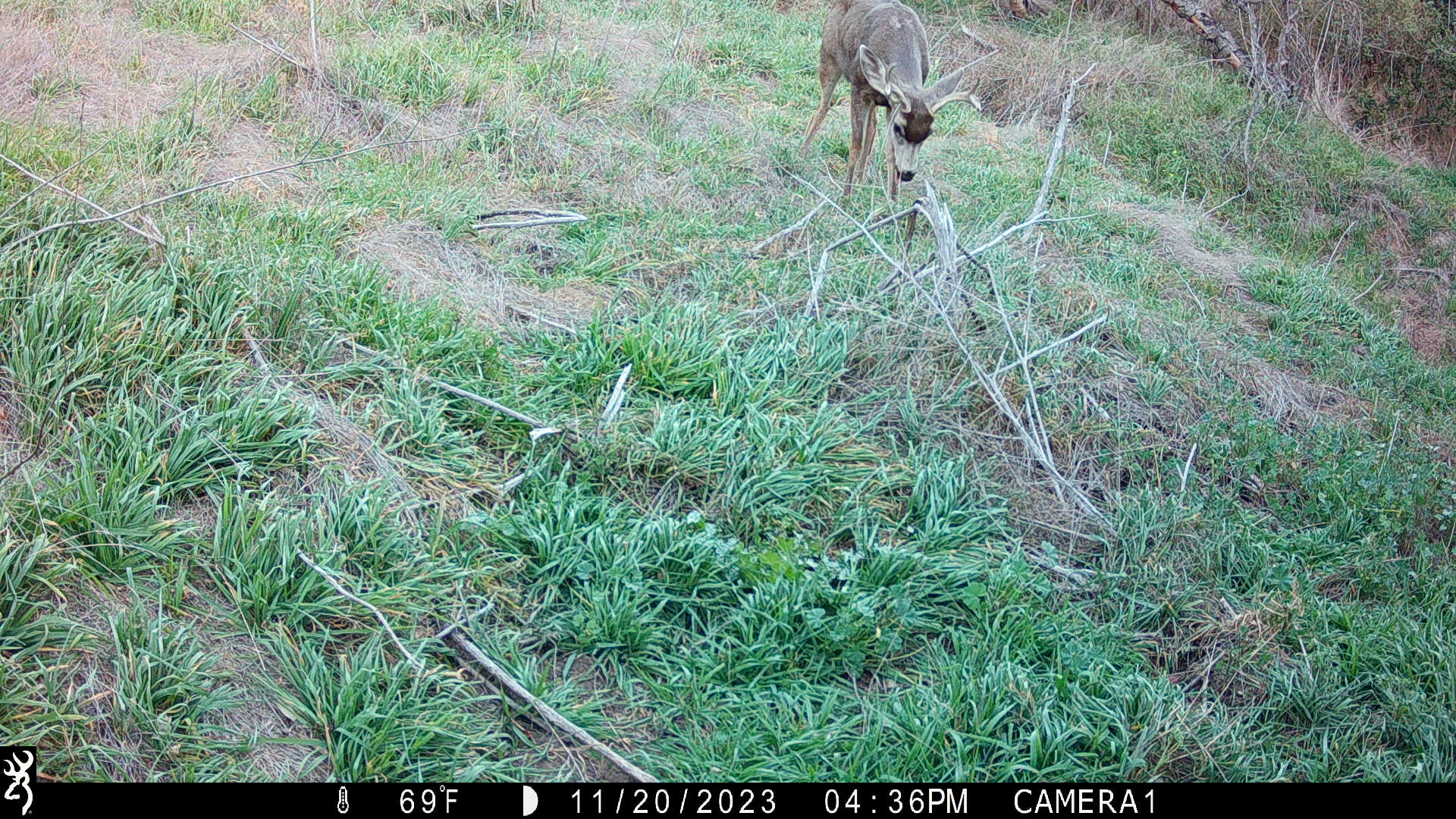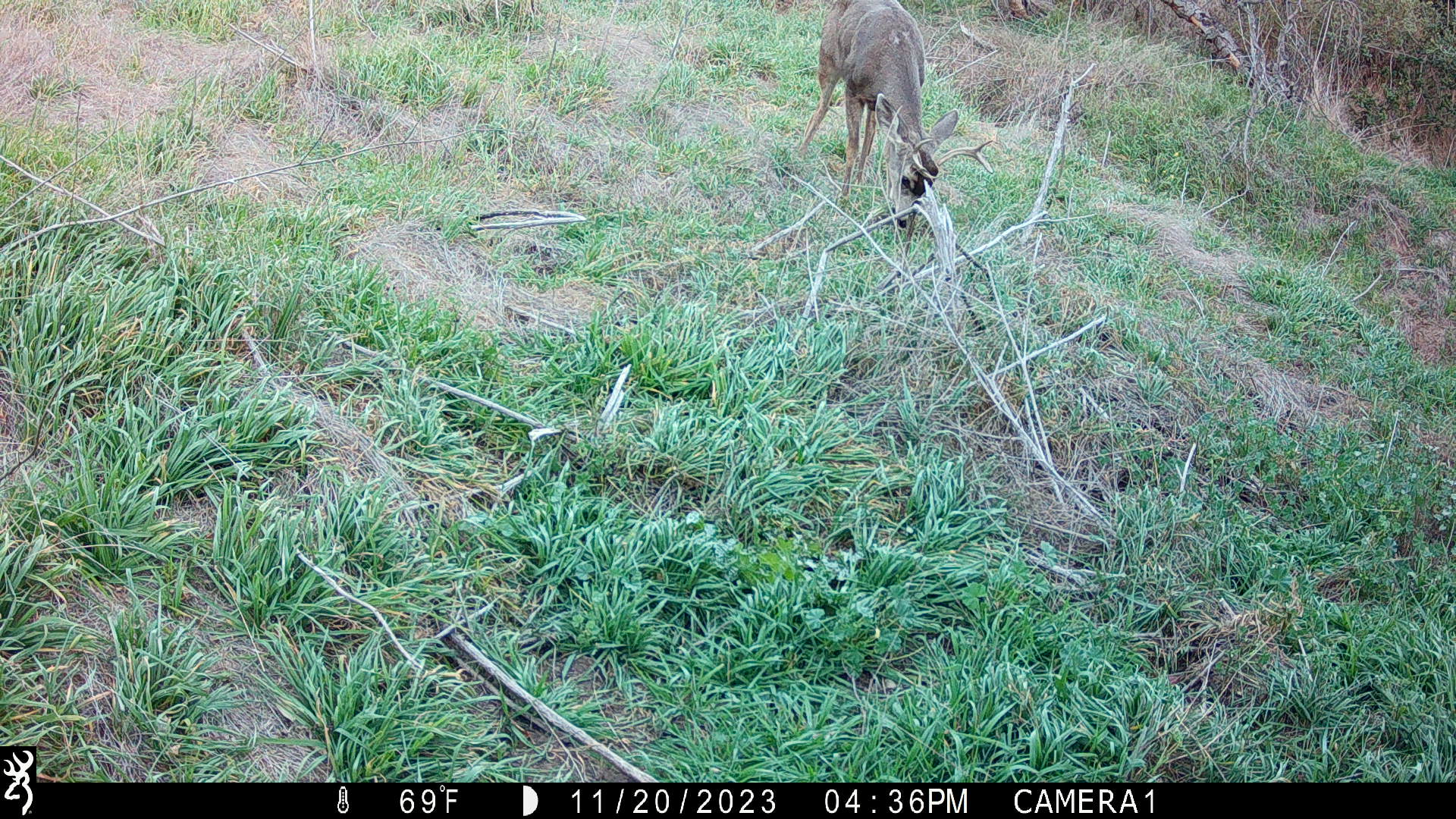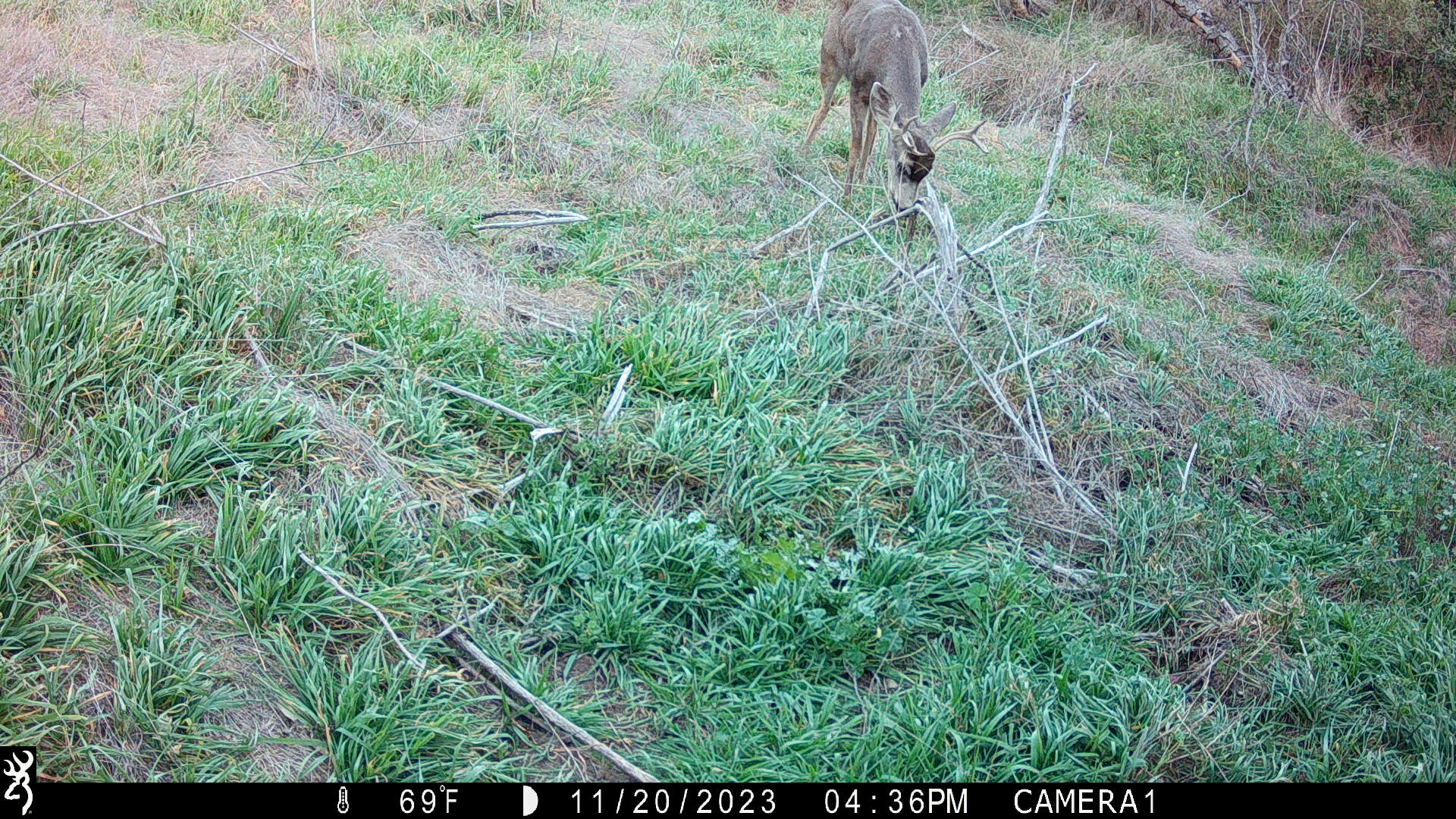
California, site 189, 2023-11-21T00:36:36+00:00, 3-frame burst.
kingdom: Animalia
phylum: Chordata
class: Mammalia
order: Artiodactyla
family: Cervidae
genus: Odocoileus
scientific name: Odocoileus hemionus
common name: mule deer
Mule deer (Odocoileus hemionus).